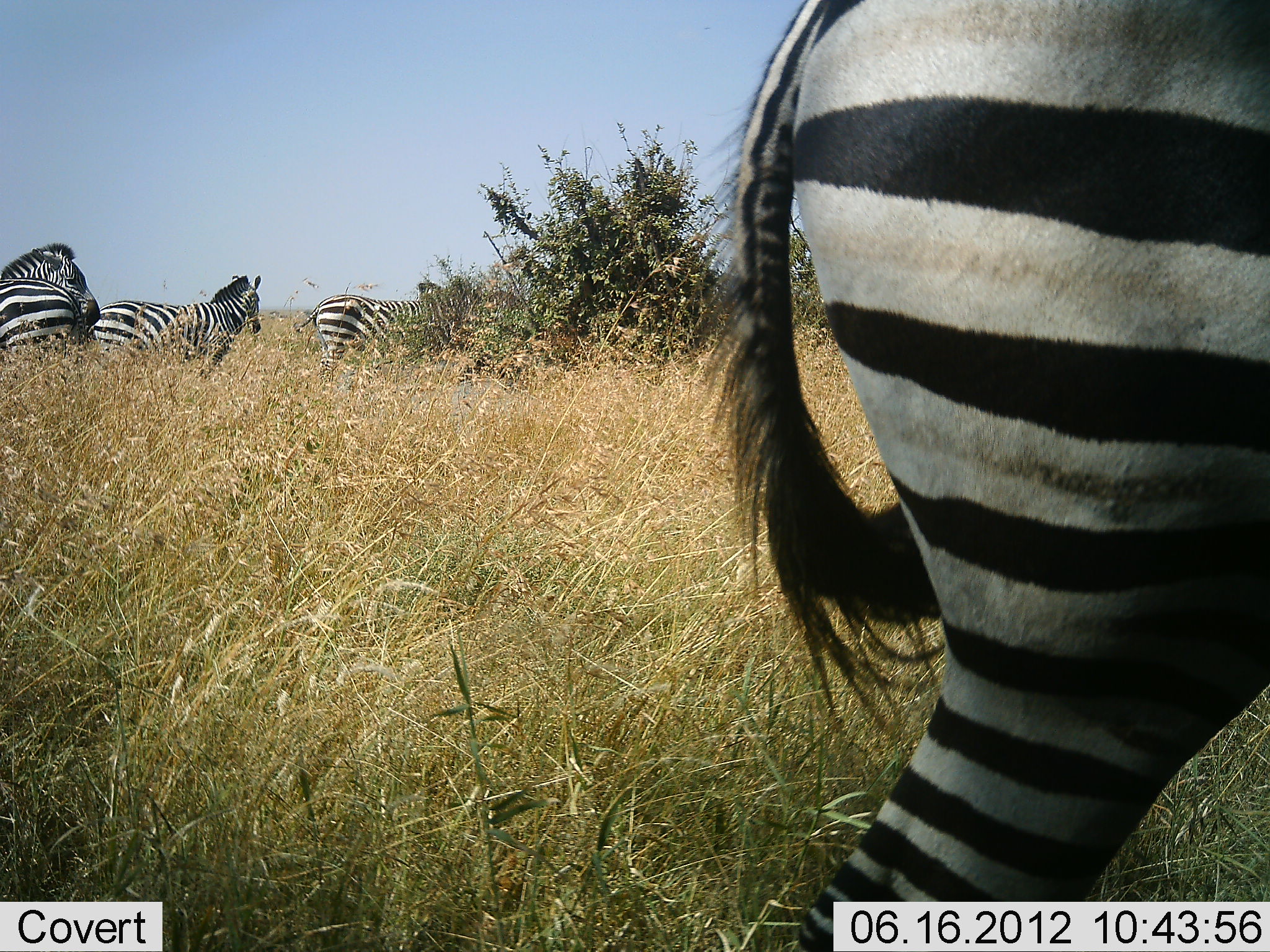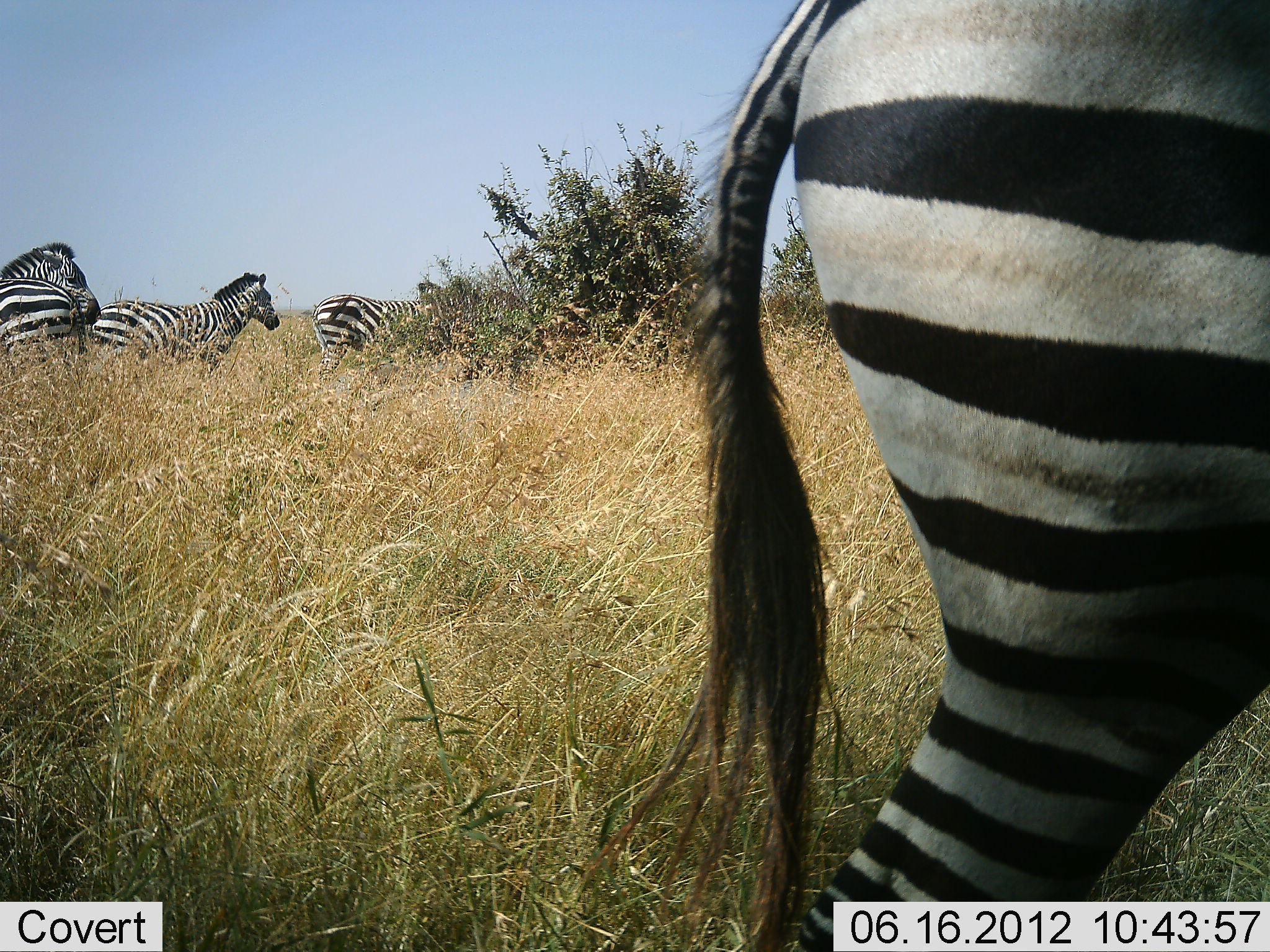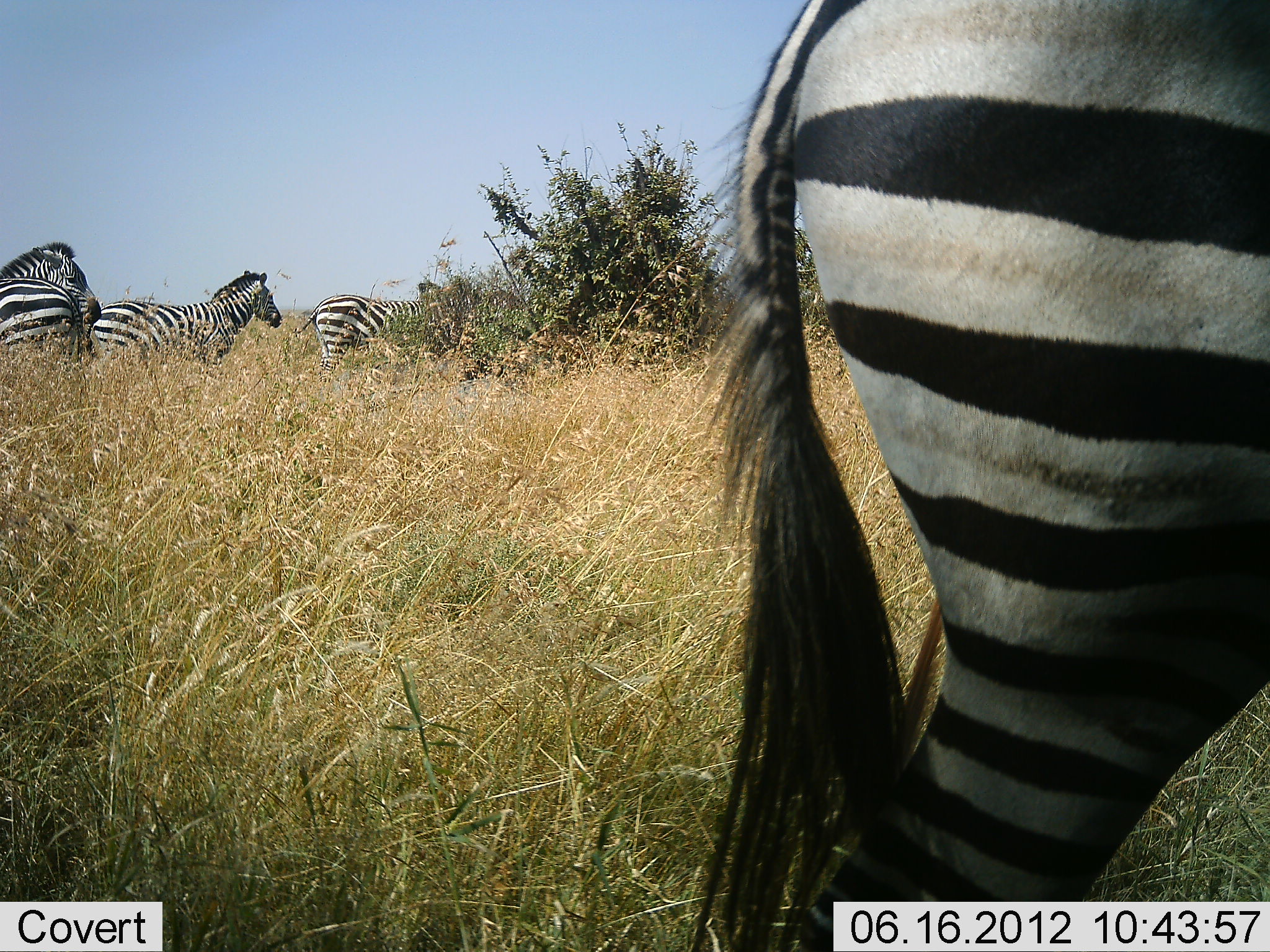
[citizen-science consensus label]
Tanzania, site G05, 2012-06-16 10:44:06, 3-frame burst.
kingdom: Animalia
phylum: Chordata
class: Mammalia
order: Perissodactyla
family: Equidae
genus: Equus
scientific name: Equus quagga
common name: plains zebra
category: zebra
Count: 4.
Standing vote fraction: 80%.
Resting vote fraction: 0%.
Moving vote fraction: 20%.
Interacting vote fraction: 0%.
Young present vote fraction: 0%.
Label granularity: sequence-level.